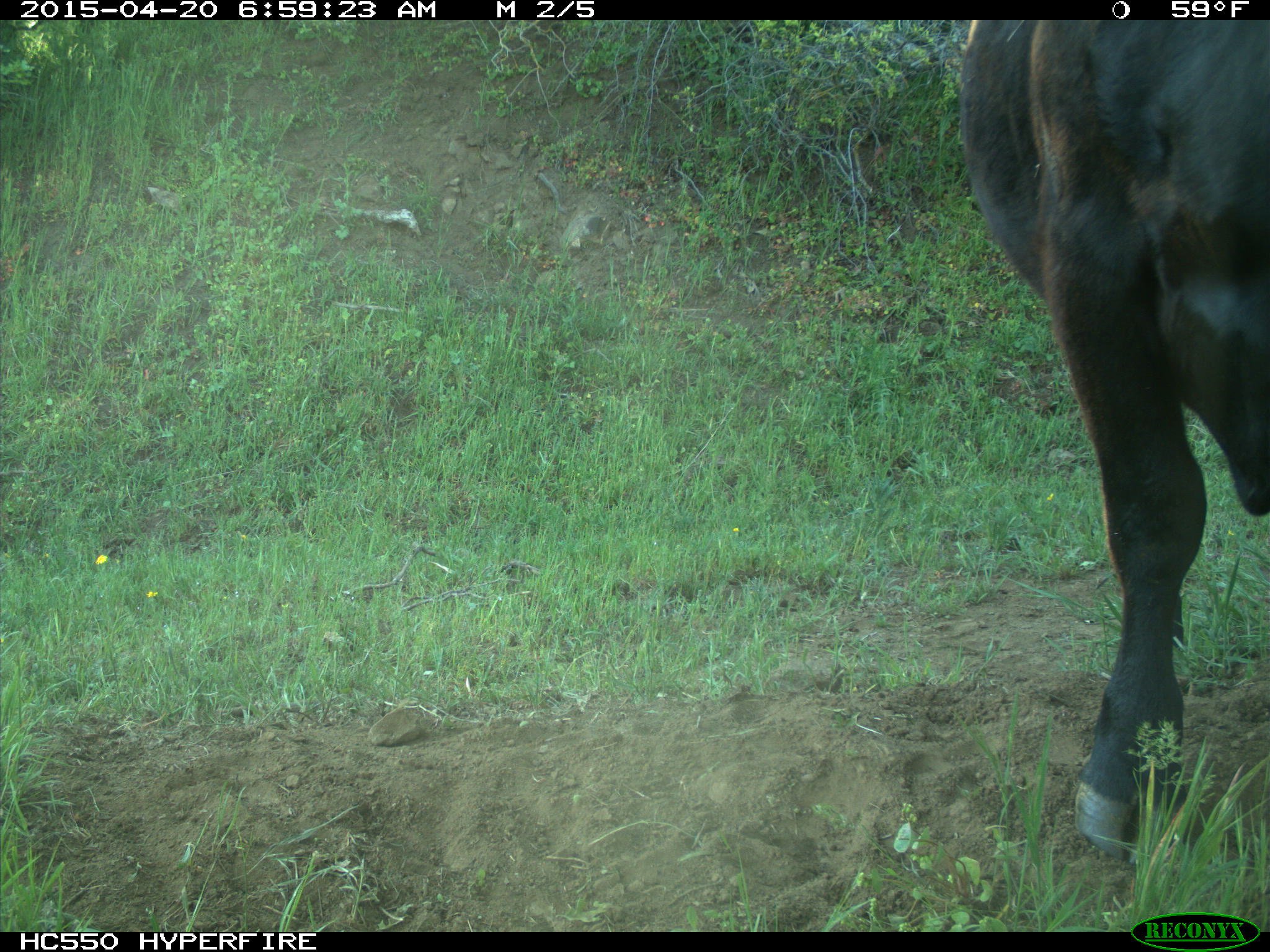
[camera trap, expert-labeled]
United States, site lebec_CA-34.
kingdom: Animalia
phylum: Chordata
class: Mammalia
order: Artiodactyla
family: Bovidae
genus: Bos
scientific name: Bos taurus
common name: domestic cow